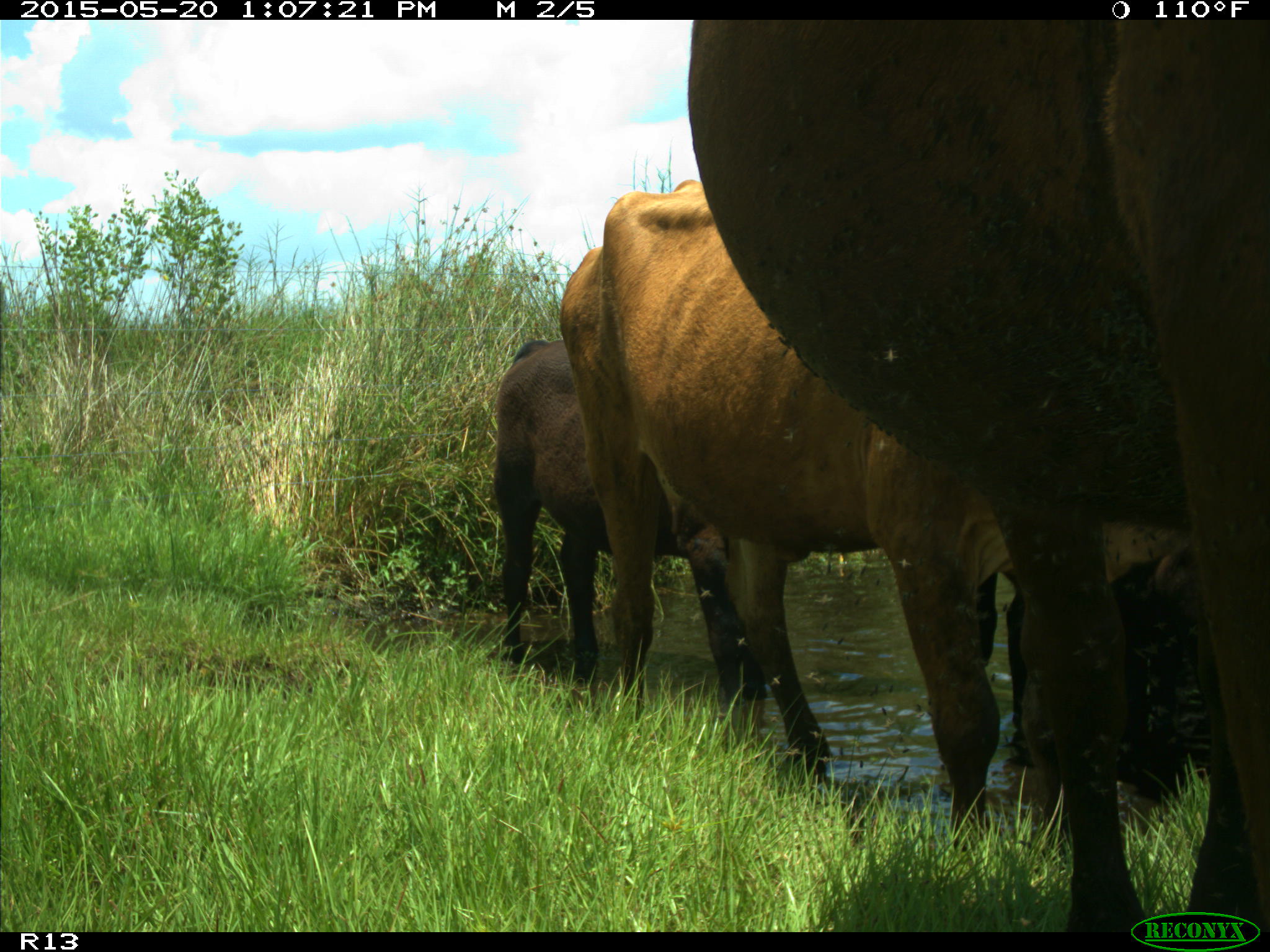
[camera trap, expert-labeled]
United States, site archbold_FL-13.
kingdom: Animalia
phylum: Chordata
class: Mammalia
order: Artiodactyla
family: Bovidae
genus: Bos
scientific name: Bos taurus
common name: domestic cow